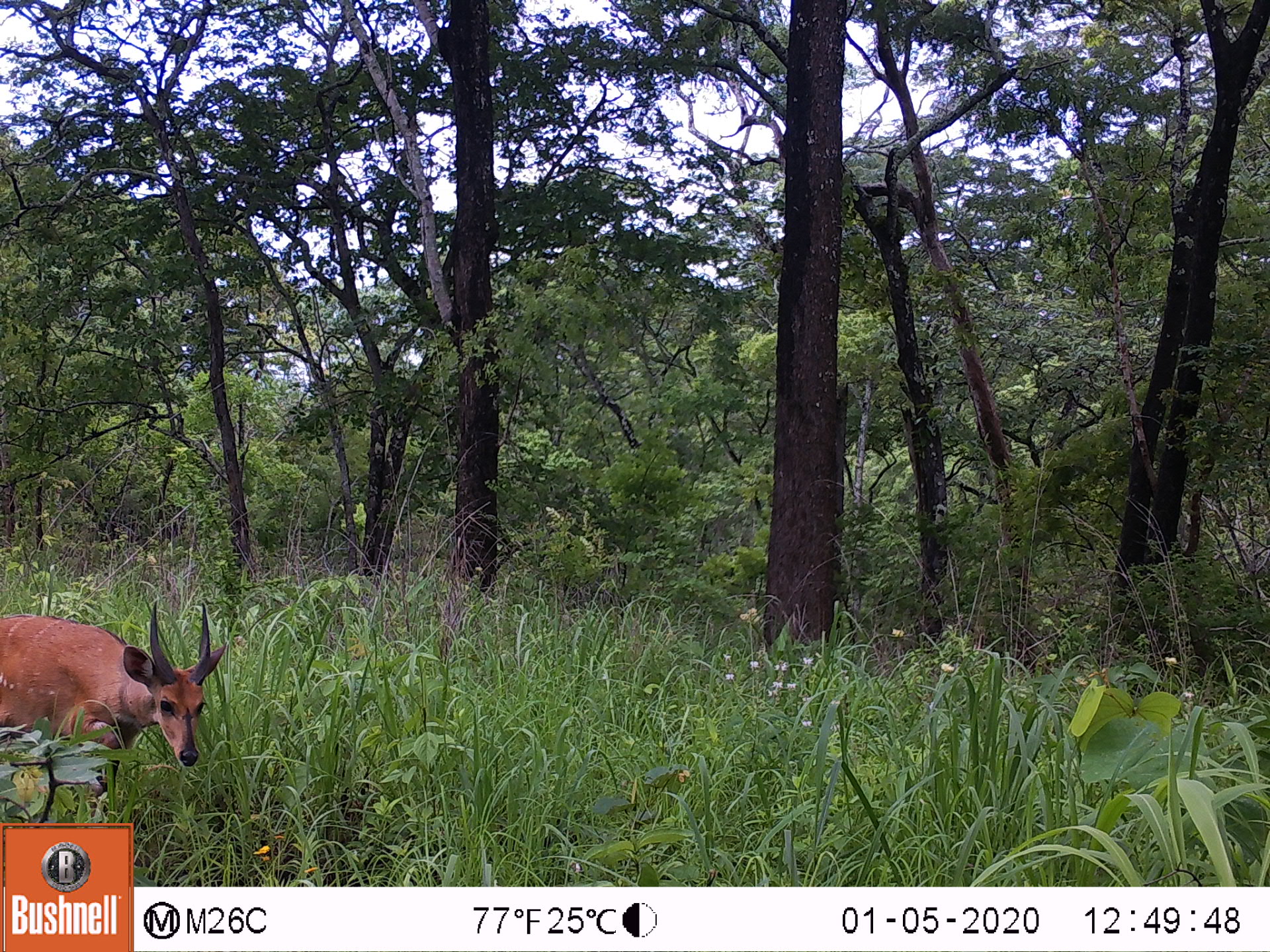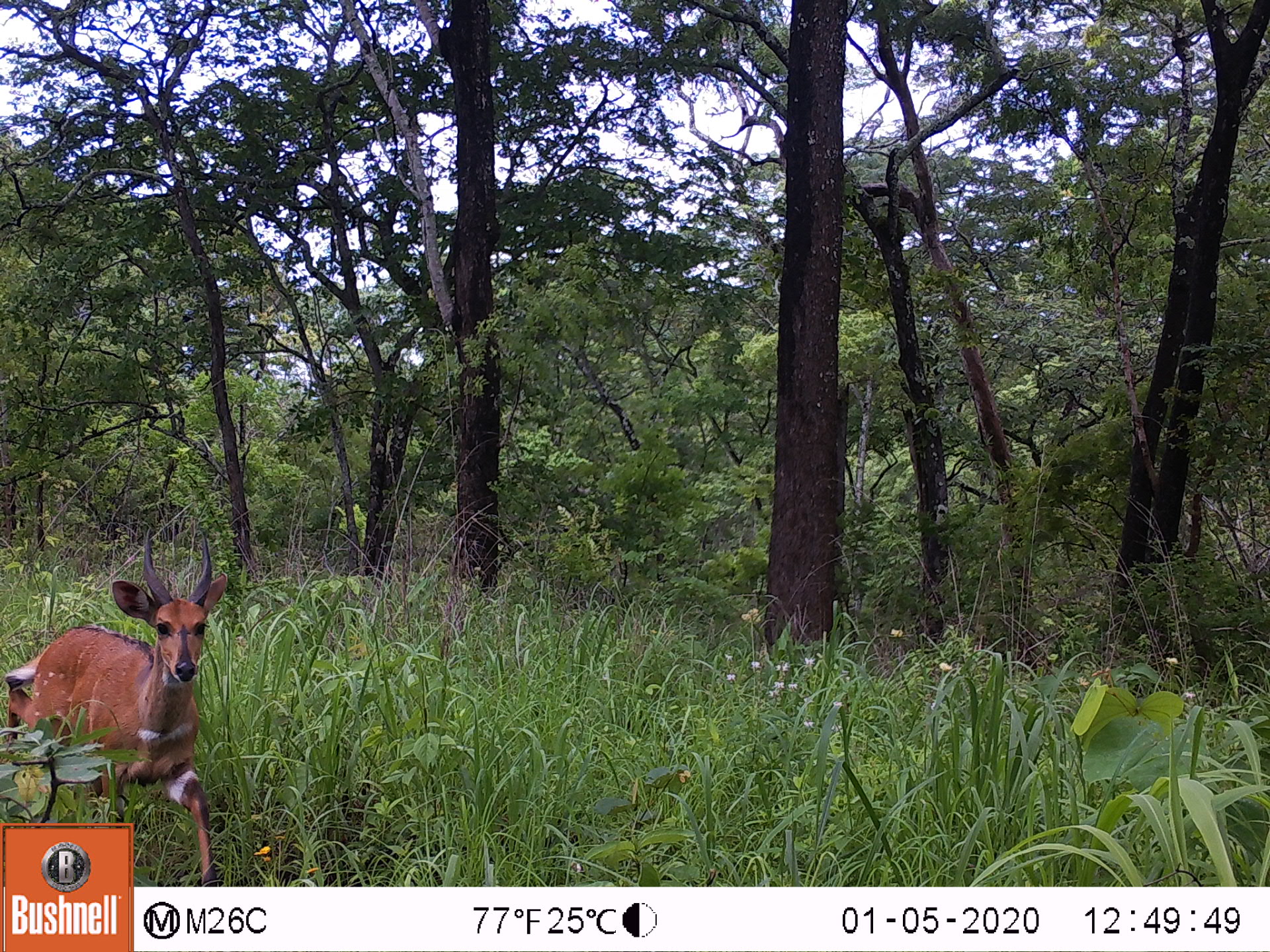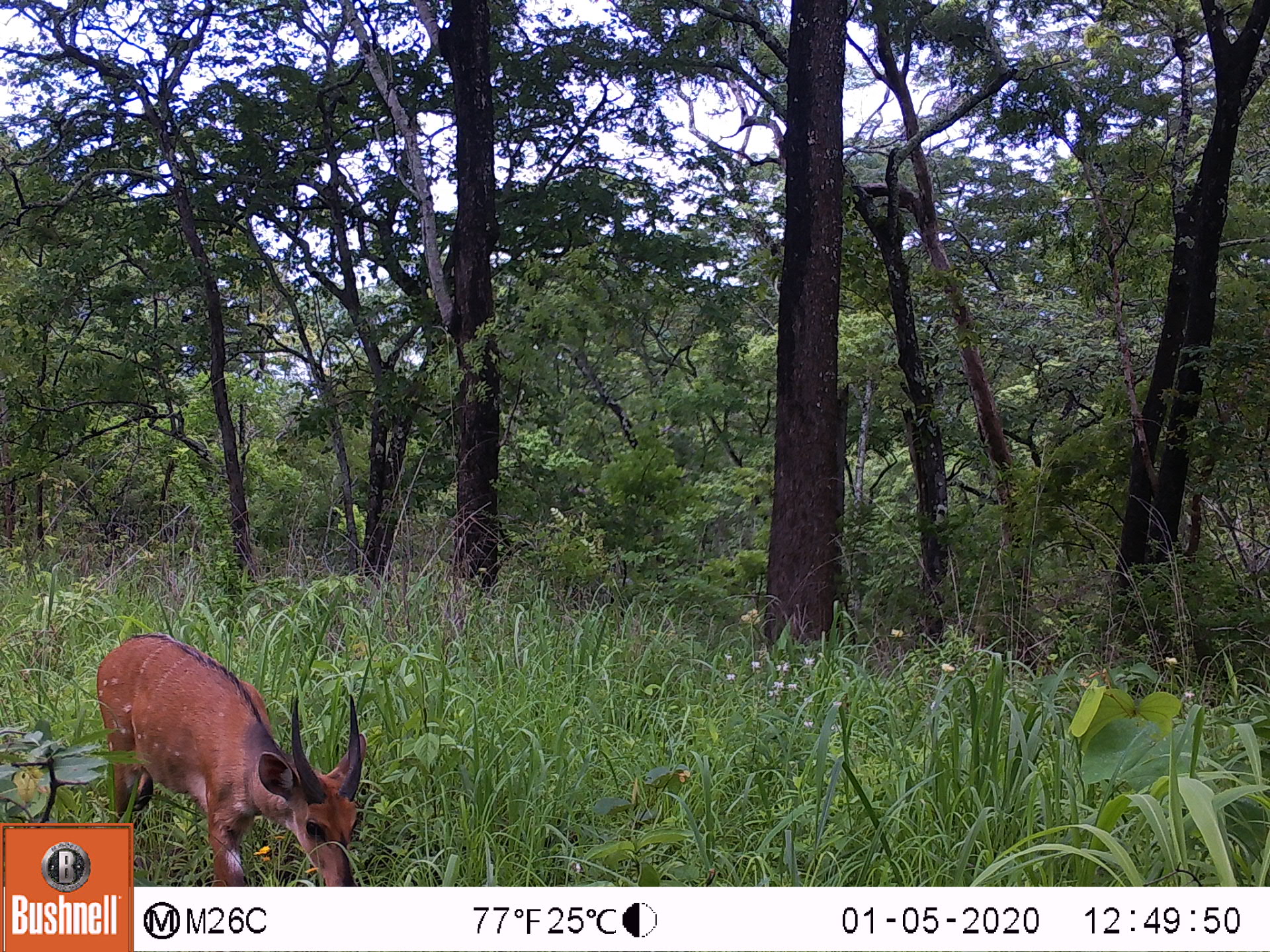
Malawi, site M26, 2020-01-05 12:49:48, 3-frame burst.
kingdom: Animalia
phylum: Chordata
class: Mammalia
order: Artiodactyla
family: Bovidae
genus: Tragelaphus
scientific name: Tragelaphus sylvaticus sylvaticus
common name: cape bushbuck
Cape bushbuck (Tragelaphus sylvaticus sylvaticus), count 1.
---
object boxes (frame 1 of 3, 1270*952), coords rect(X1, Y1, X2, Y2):
cape bushbuck: rect(0, 597, 235, 797)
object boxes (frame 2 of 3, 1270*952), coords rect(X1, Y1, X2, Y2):
cape bushbuck: rect(7, 524, 230, 821)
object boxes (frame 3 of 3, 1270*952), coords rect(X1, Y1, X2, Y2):
cape bushbuck: rect(135, 627, 371, 885)